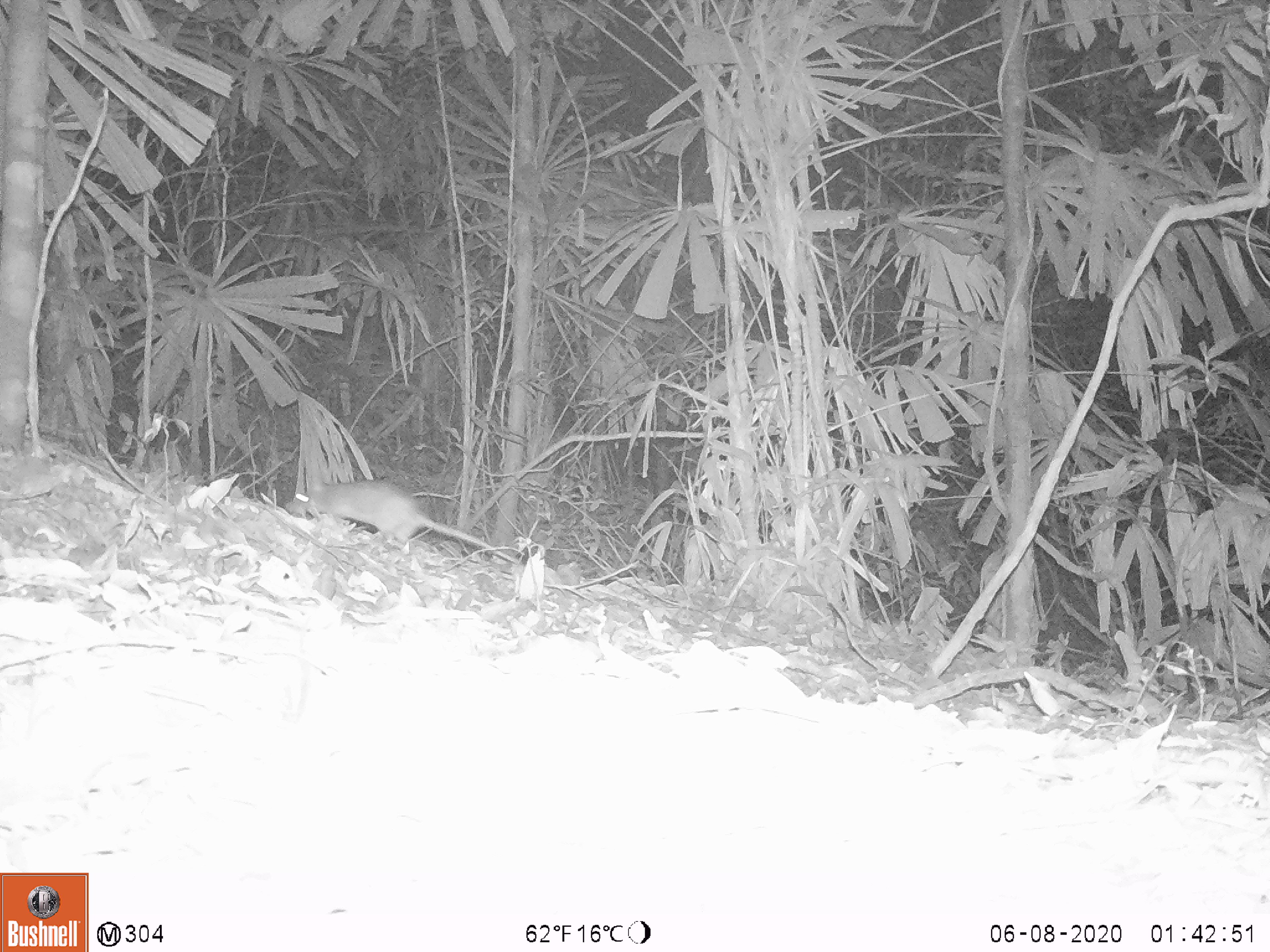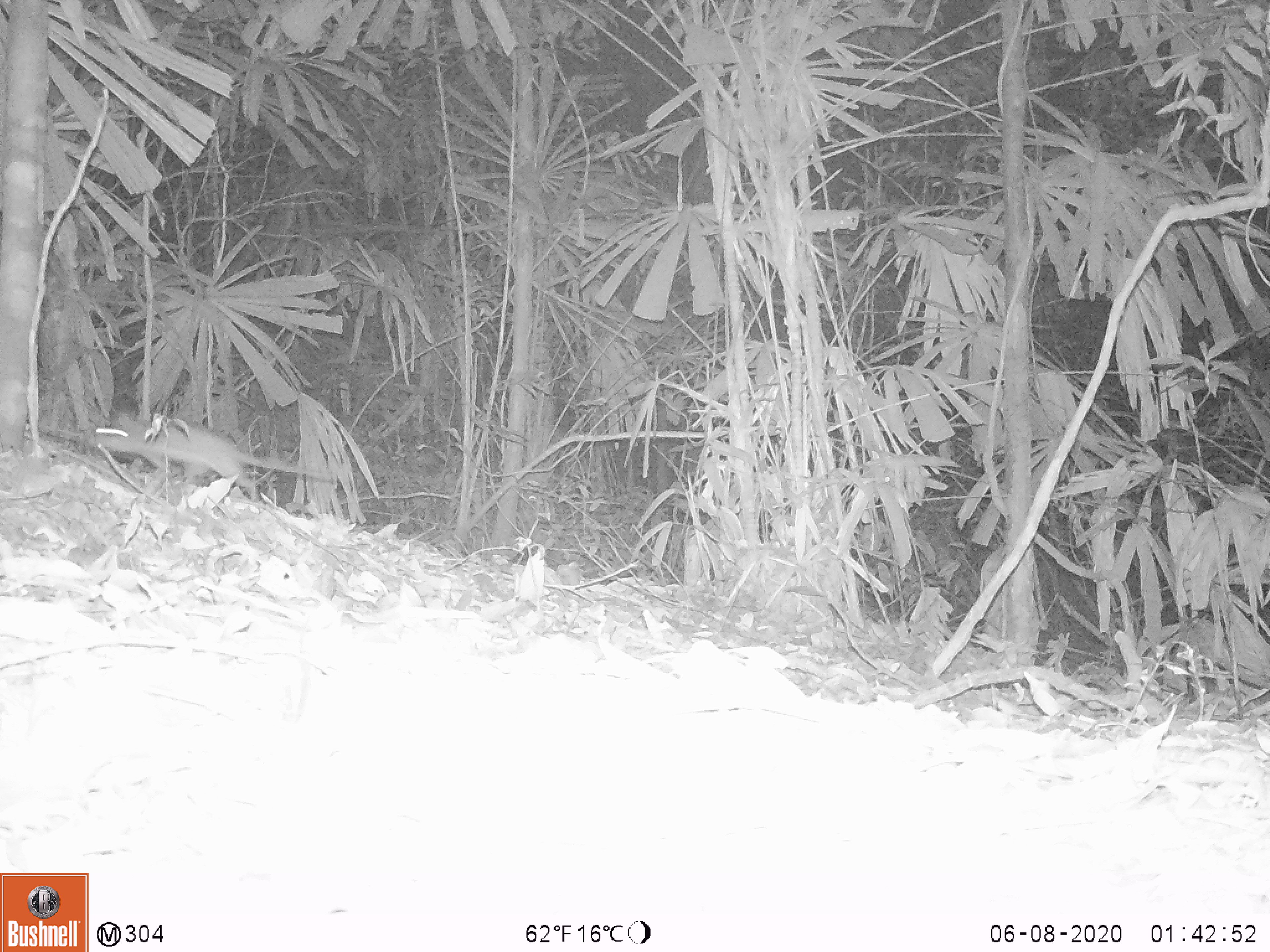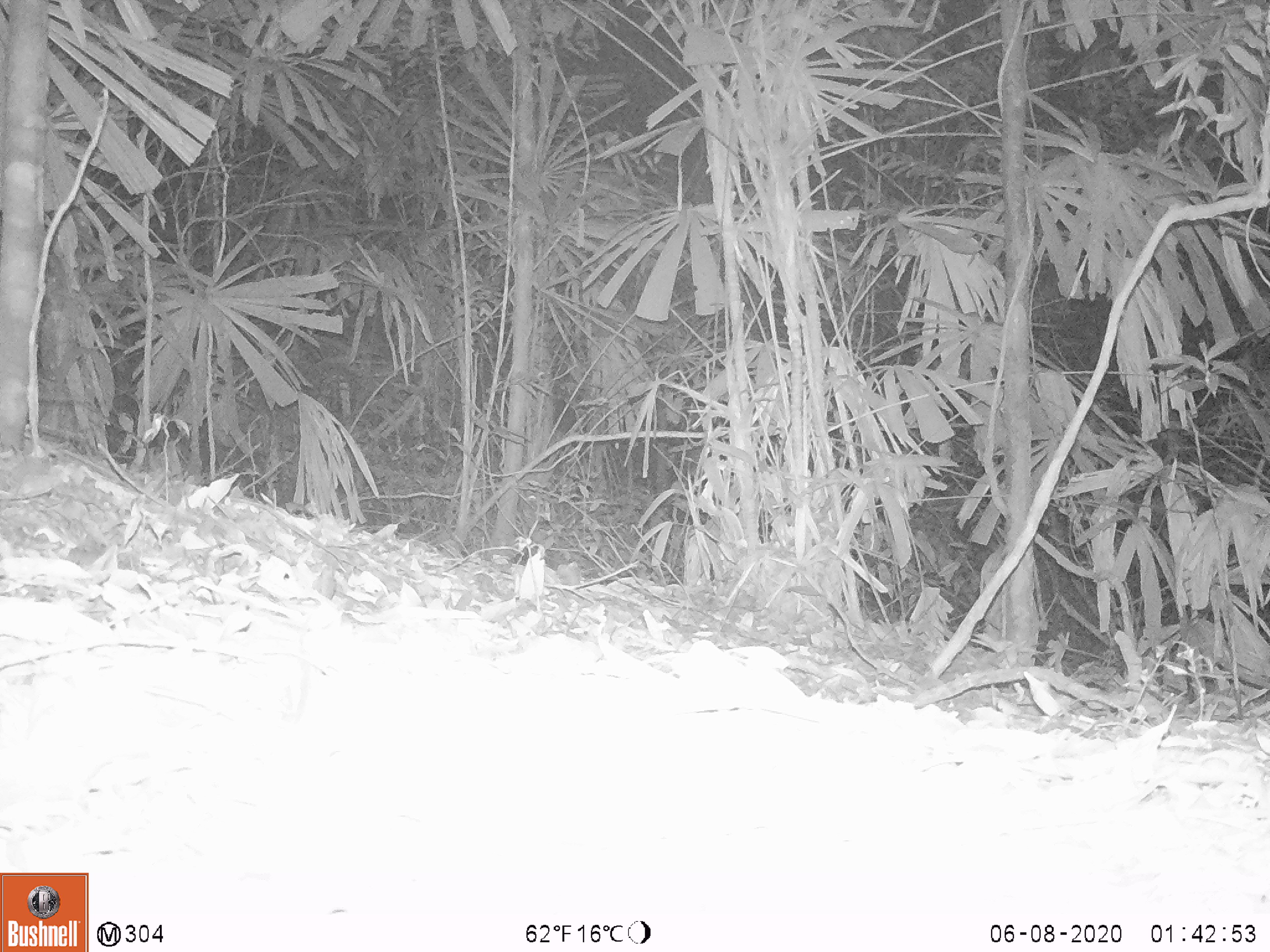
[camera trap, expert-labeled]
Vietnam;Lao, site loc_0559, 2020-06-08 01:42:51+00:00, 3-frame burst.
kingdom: Animalia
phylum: Chordata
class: Mammalia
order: Rodentia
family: Muridae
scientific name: Muridae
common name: old-world mice and rats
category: unidentified murid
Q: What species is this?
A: Unidentified murid (old-world mice and rats) (Muridae).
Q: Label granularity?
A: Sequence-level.